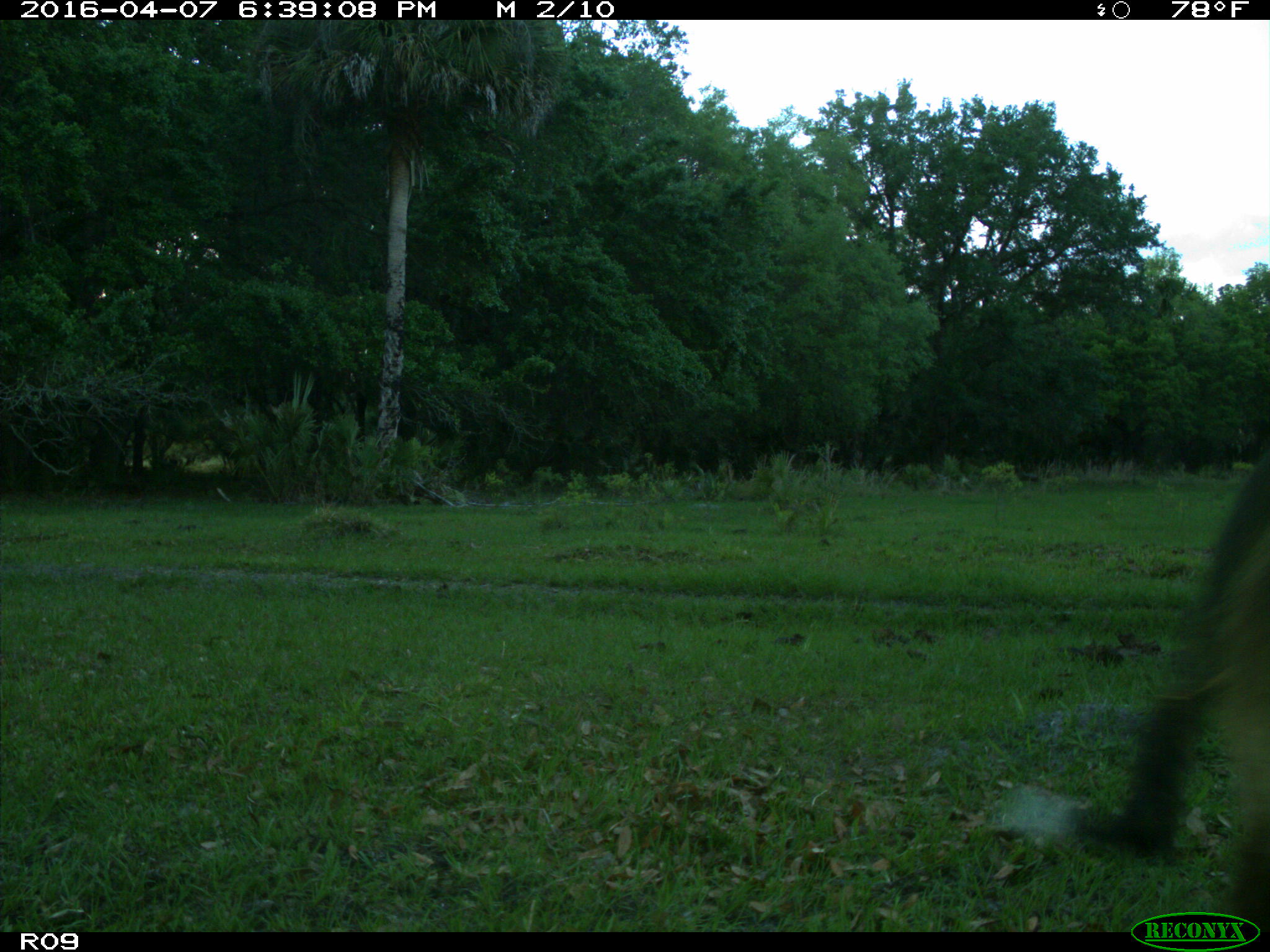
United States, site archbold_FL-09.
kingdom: Animalia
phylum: Chordata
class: Mammalia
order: Artiodactyla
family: Bovidae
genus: Bos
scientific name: Bos taurus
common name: domestic cow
Bos taurus (domestic cow).